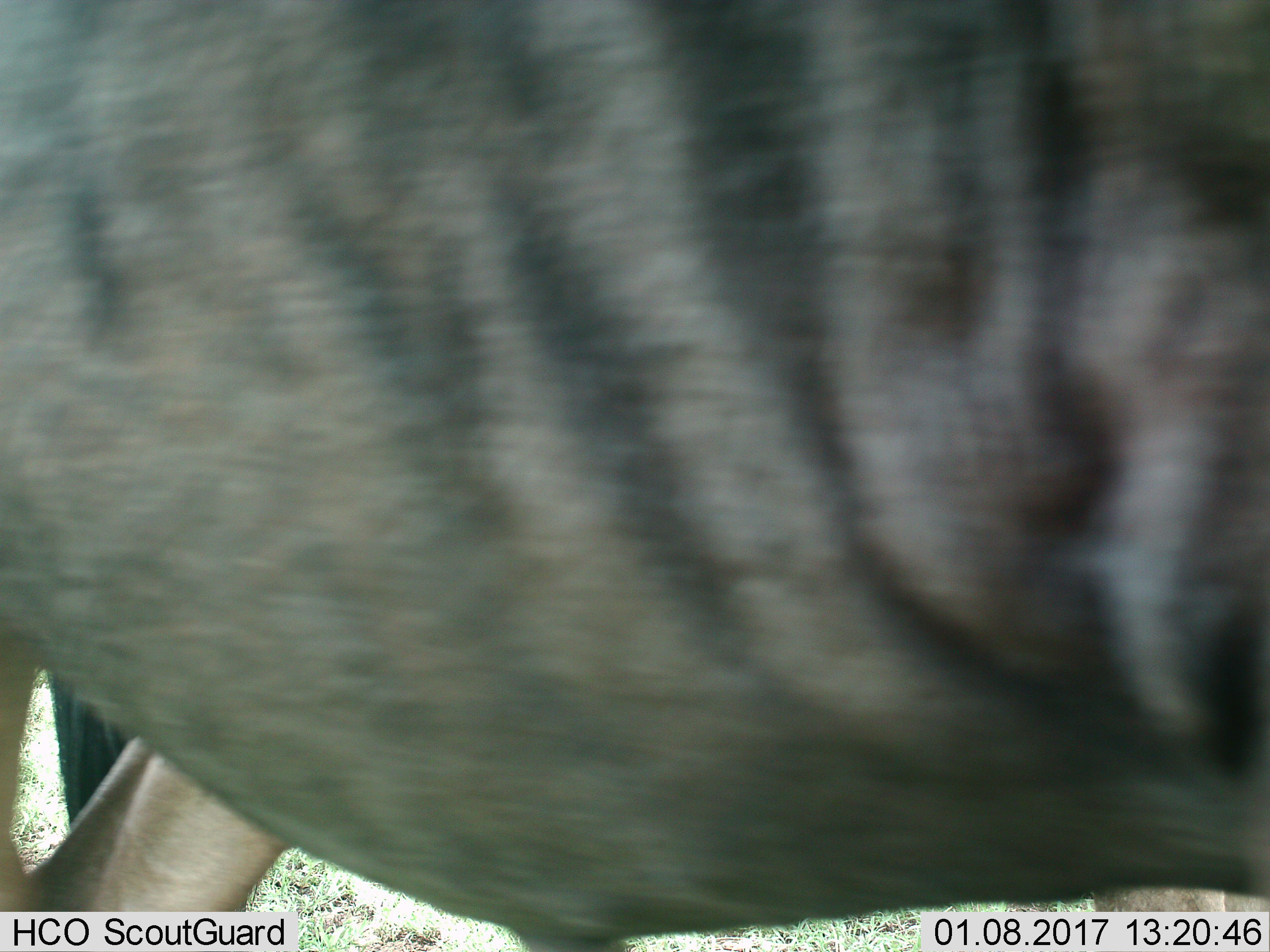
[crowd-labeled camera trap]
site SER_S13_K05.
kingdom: Animalia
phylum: Chordata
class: Mammalia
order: Artiodactyla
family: Bovidae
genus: Connochaetes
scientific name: Connochaetes taurinus taurinus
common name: blue wildebeest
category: wildebeestblue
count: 1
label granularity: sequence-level